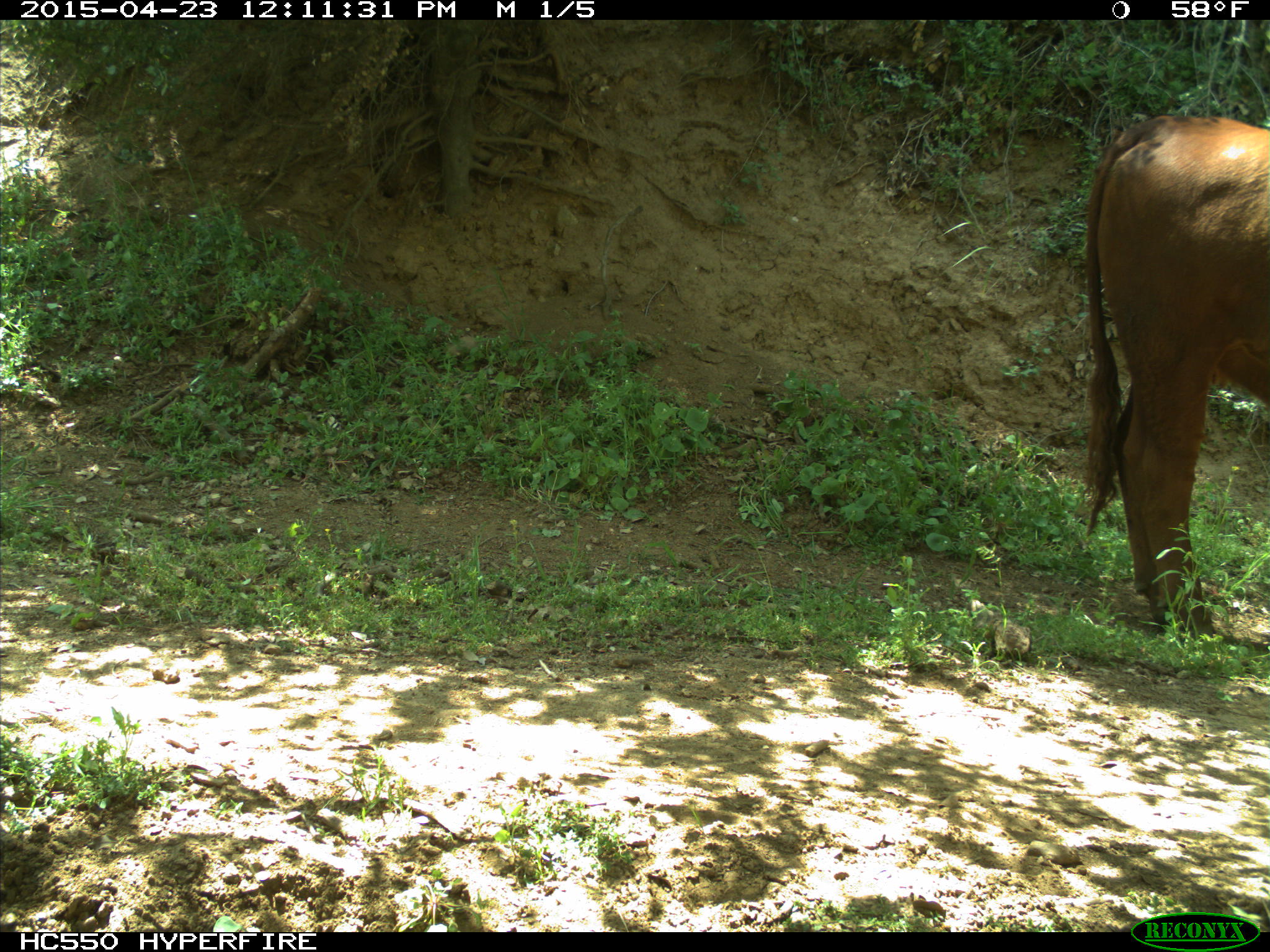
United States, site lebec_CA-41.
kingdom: Animalia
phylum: Chordata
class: Mammalia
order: Artiodactyla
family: Bovidae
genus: Bos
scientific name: Bos taurus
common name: domestic cow